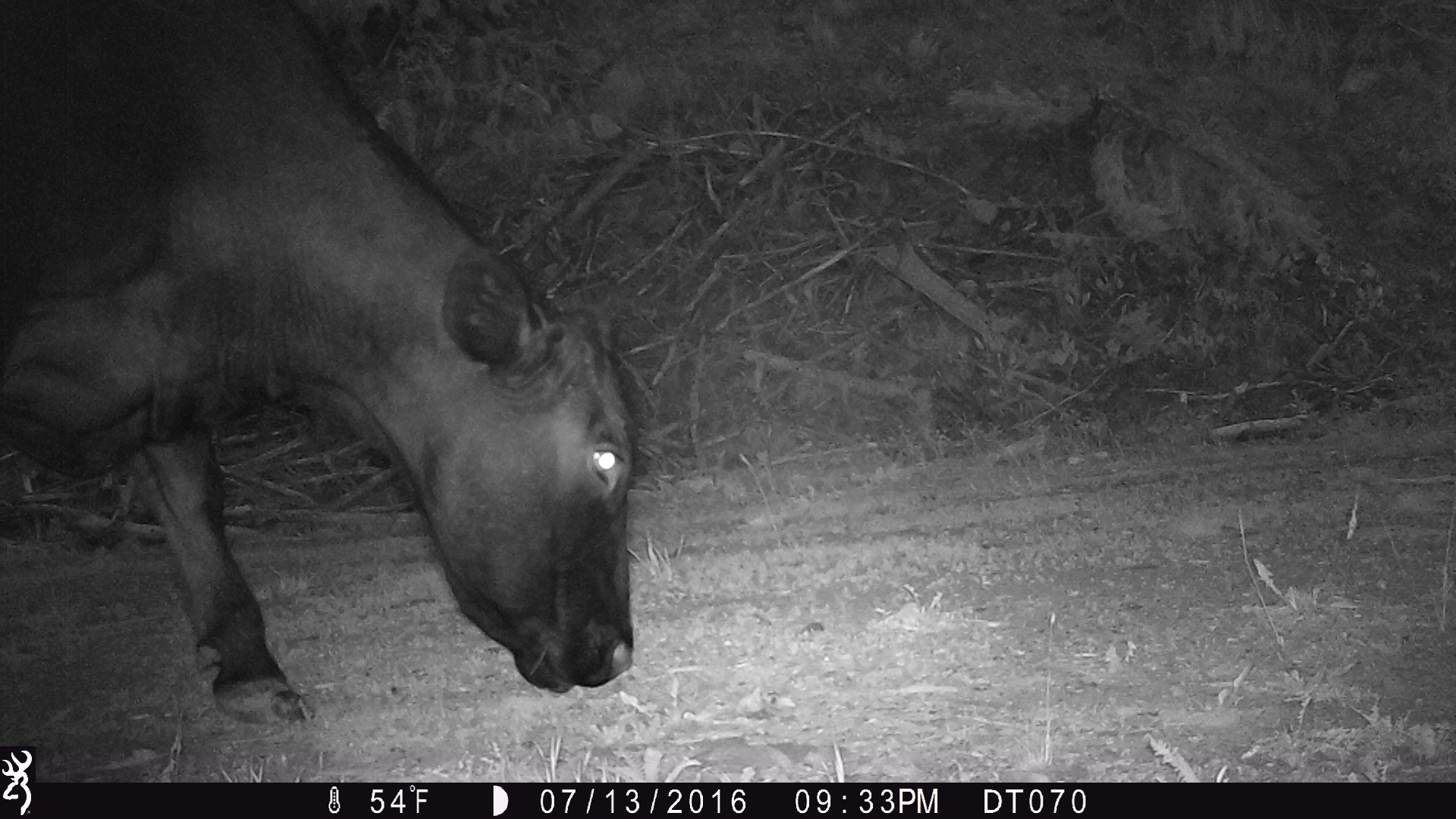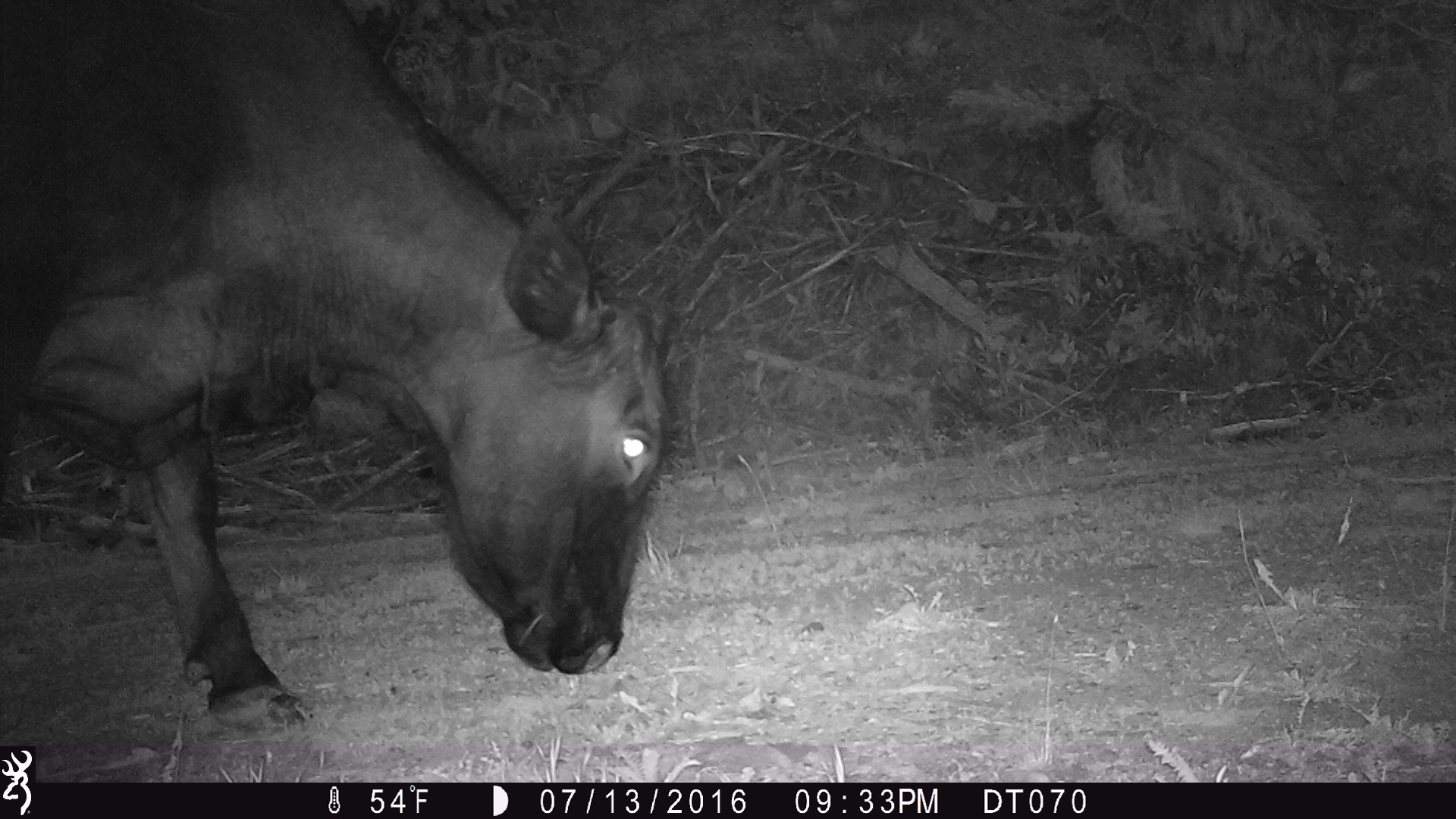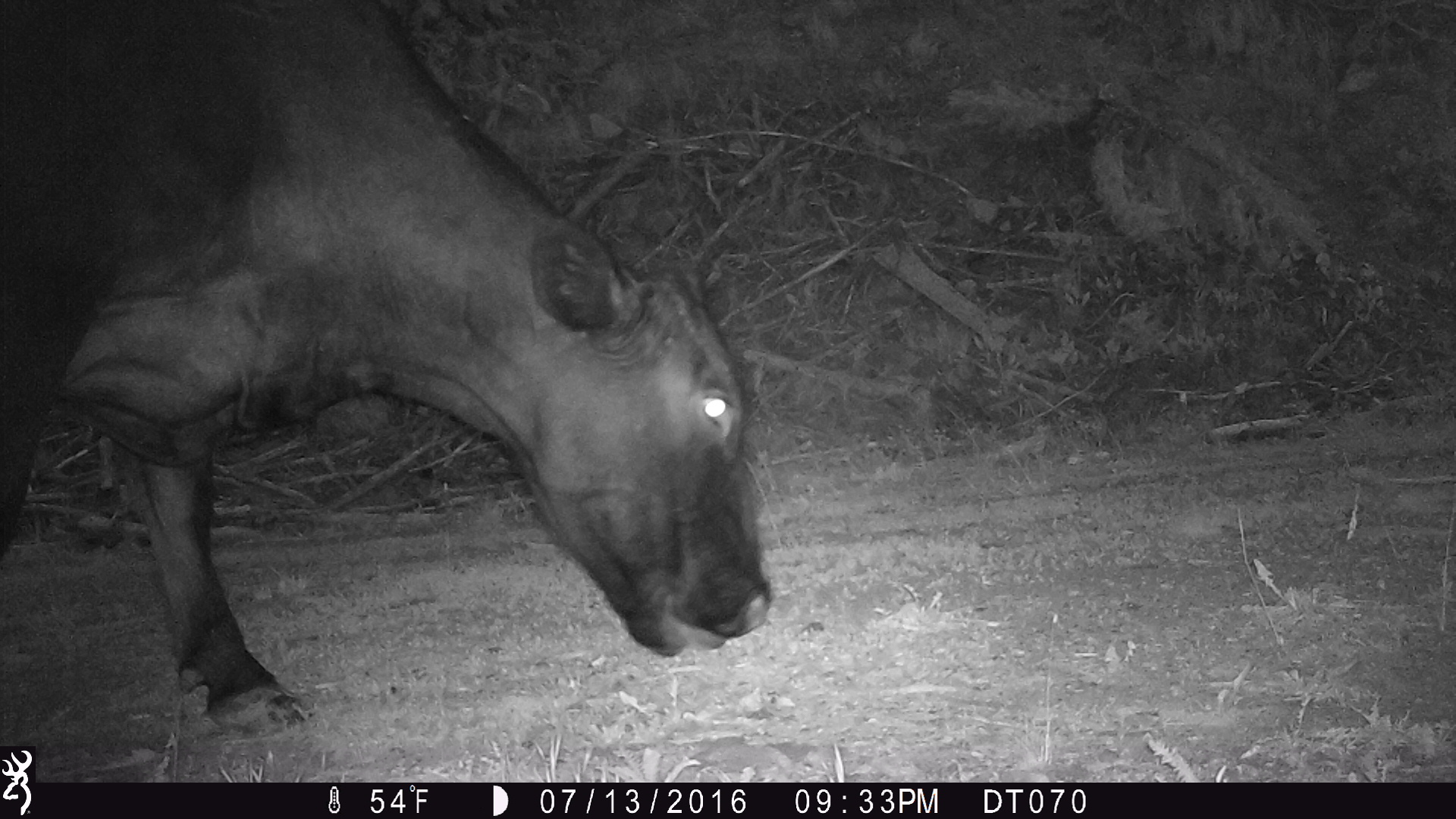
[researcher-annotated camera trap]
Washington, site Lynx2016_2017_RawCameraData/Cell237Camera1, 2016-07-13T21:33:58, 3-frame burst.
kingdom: Animalia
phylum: Chordata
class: Mammalia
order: Artiodactyla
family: Bovidae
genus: Bos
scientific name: Bos taurus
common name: domestic cattle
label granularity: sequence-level